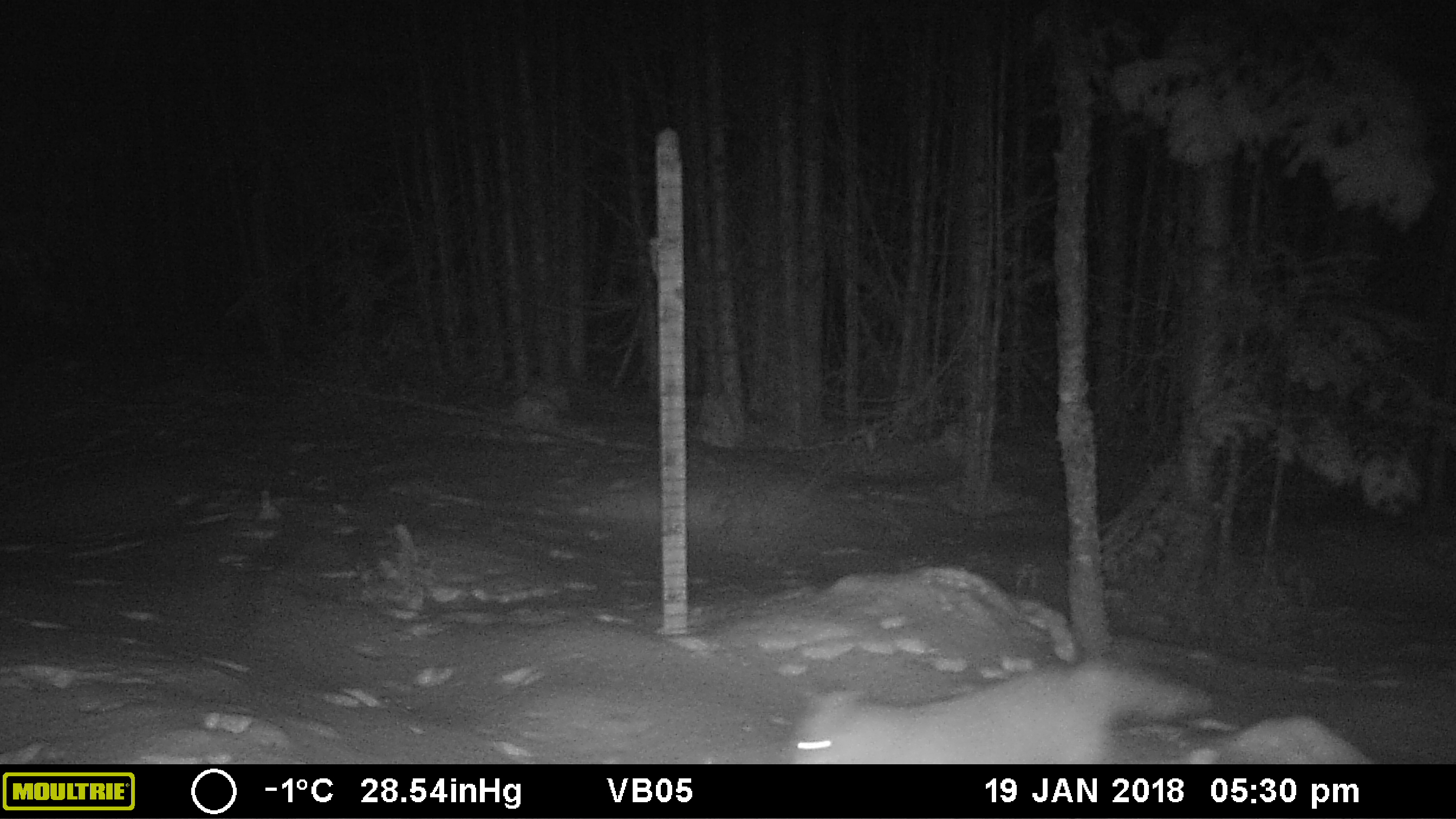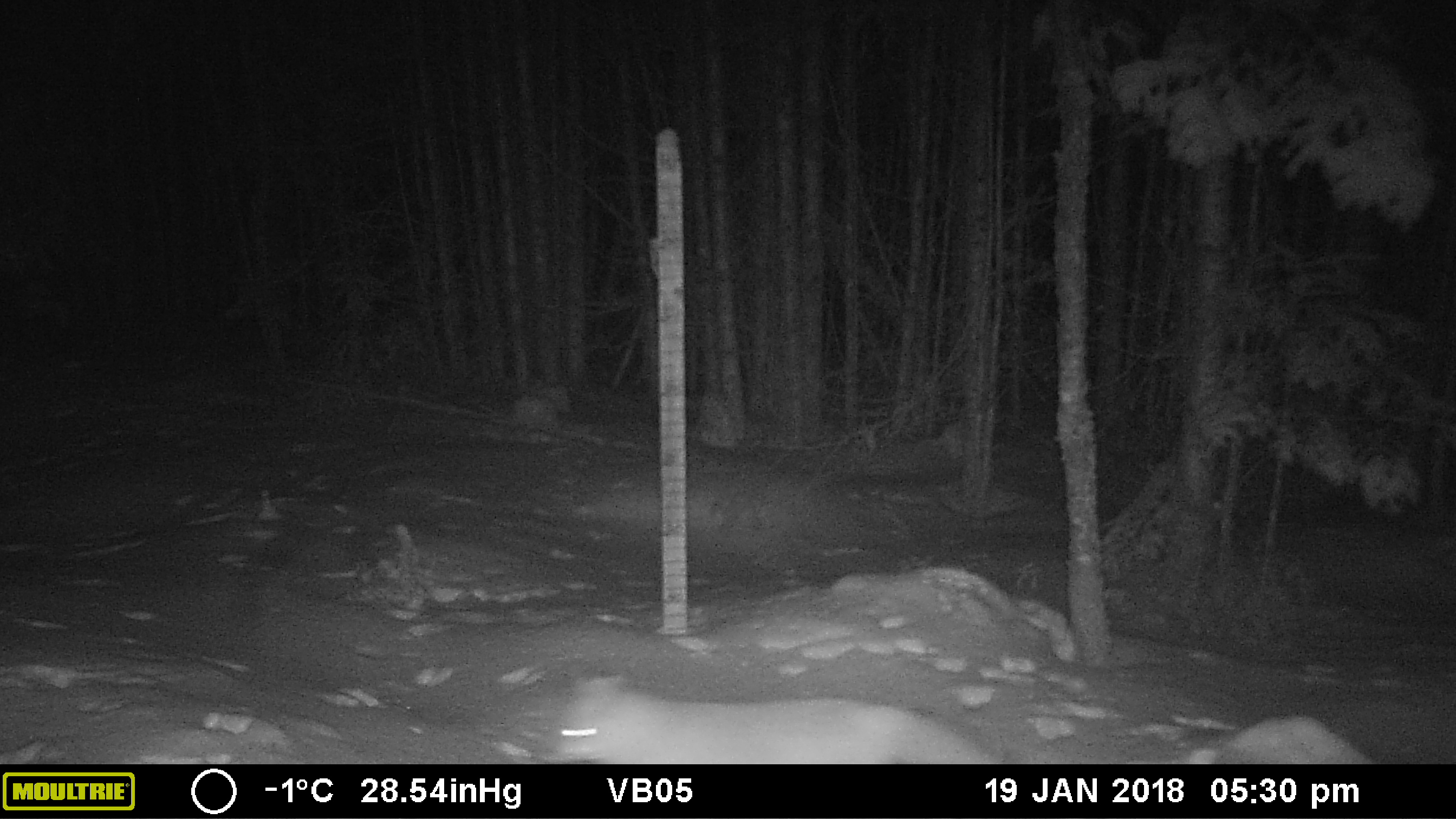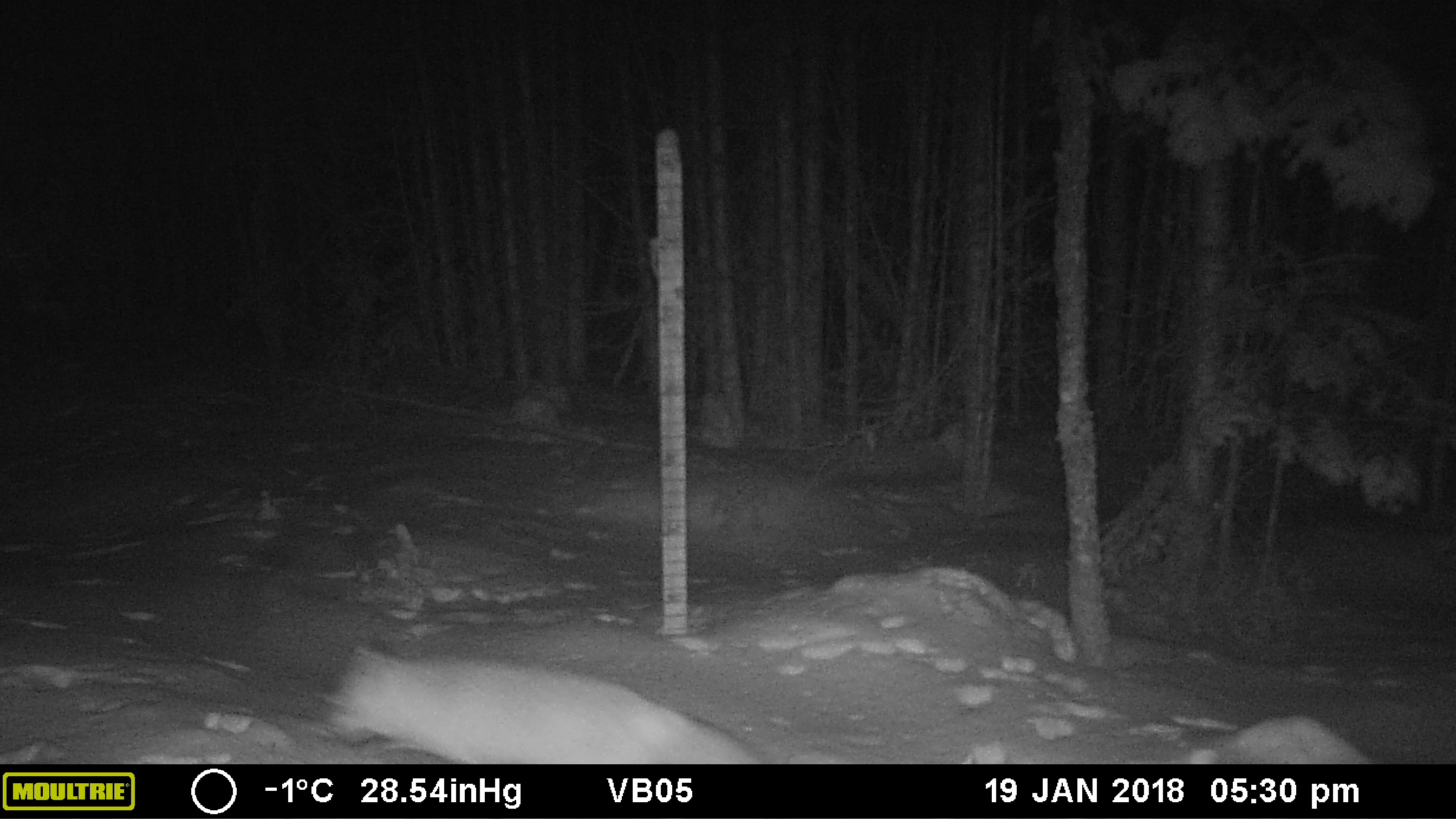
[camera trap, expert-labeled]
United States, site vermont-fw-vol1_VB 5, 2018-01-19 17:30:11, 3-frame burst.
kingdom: Animalia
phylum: Chordata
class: Mammalia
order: Carnivora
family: Canidae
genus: Vulpes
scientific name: Vulpes vulpes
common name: red fox